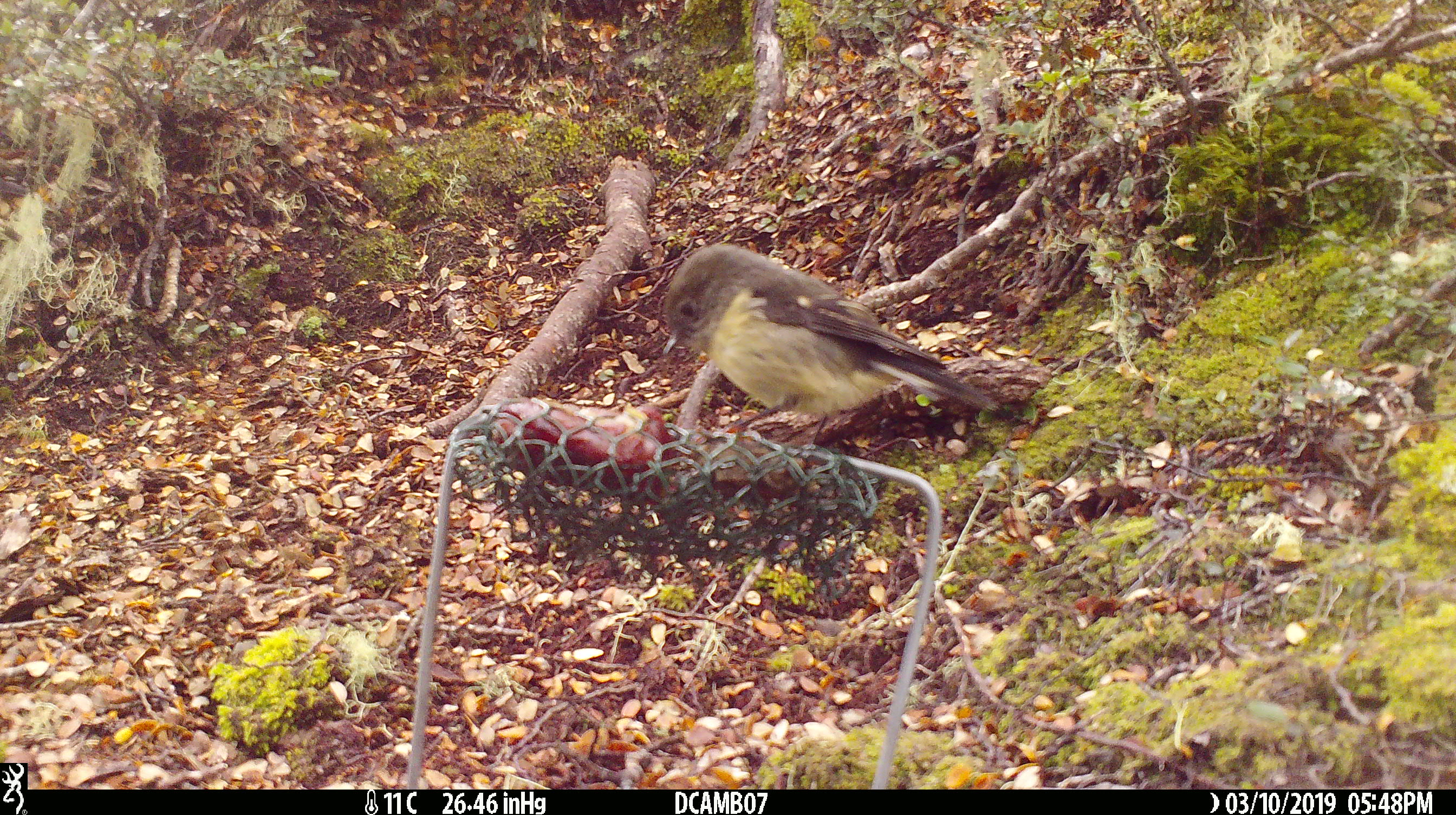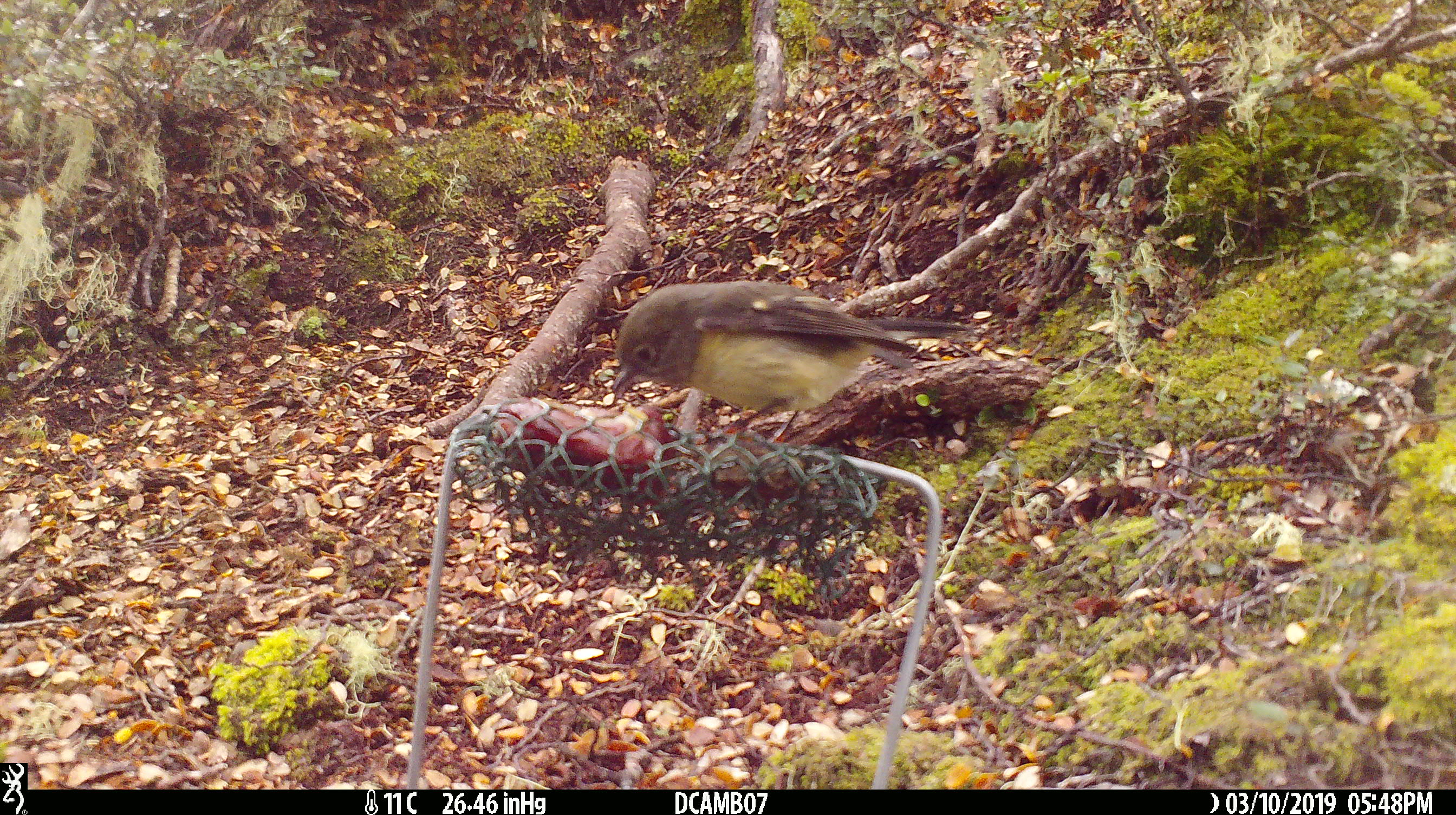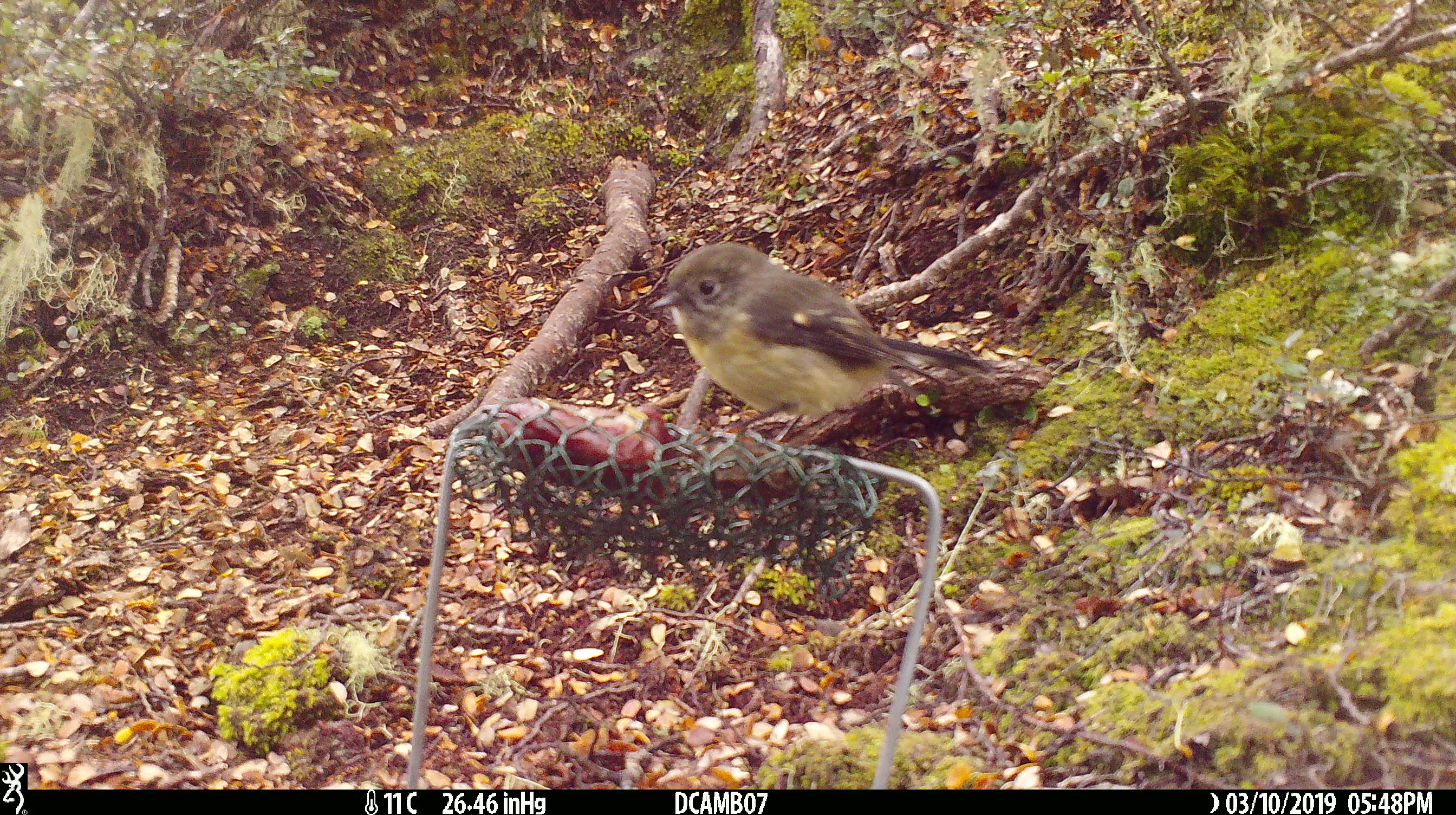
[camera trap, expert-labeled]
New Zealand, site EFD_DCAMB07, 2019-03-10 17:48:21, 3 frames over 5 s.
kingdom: Animalia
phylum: Chordata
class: Aves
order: Passeriformes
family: Petroicidae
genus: Petroica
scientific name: Petroica macrocephala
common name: tomtit